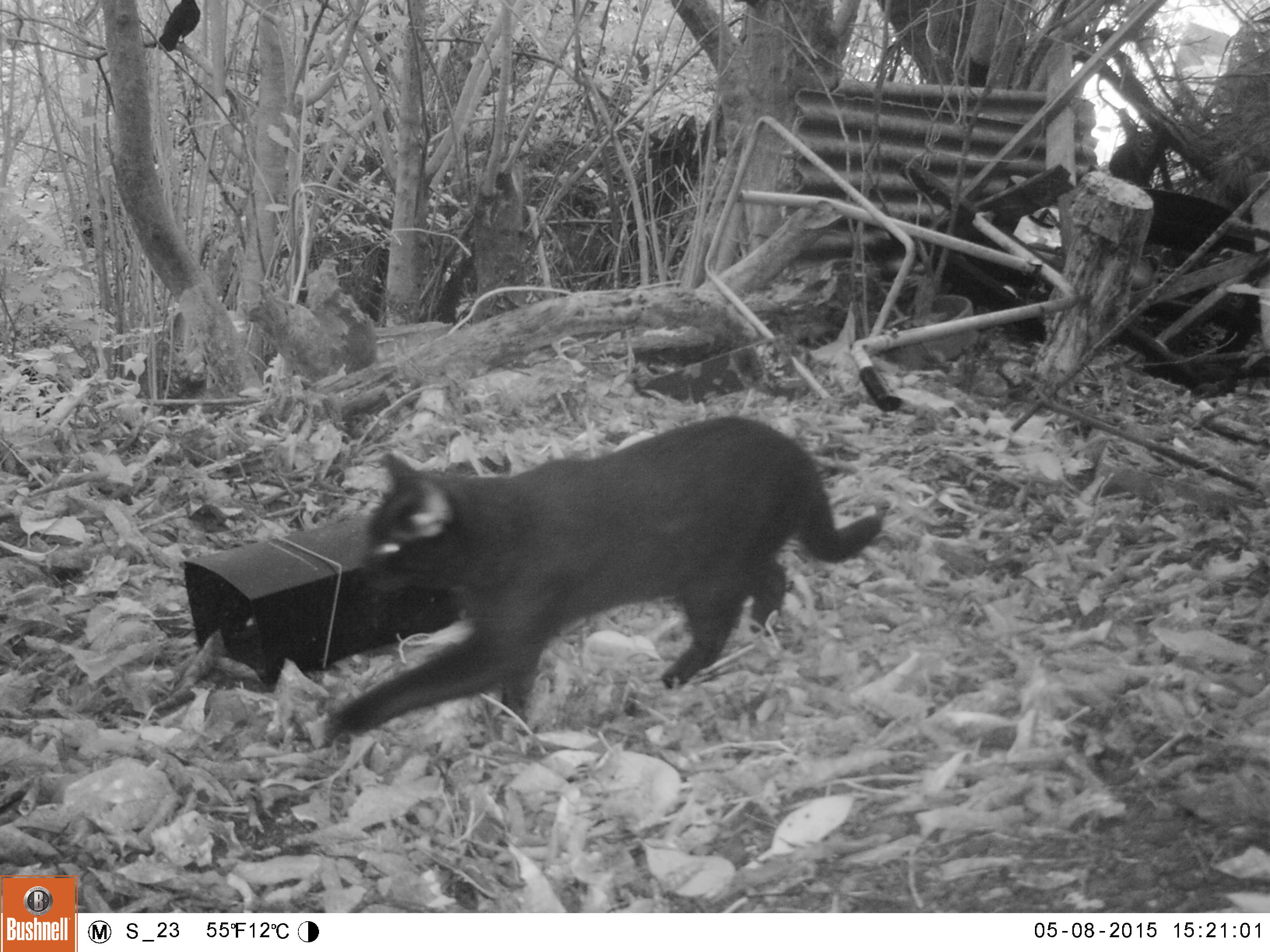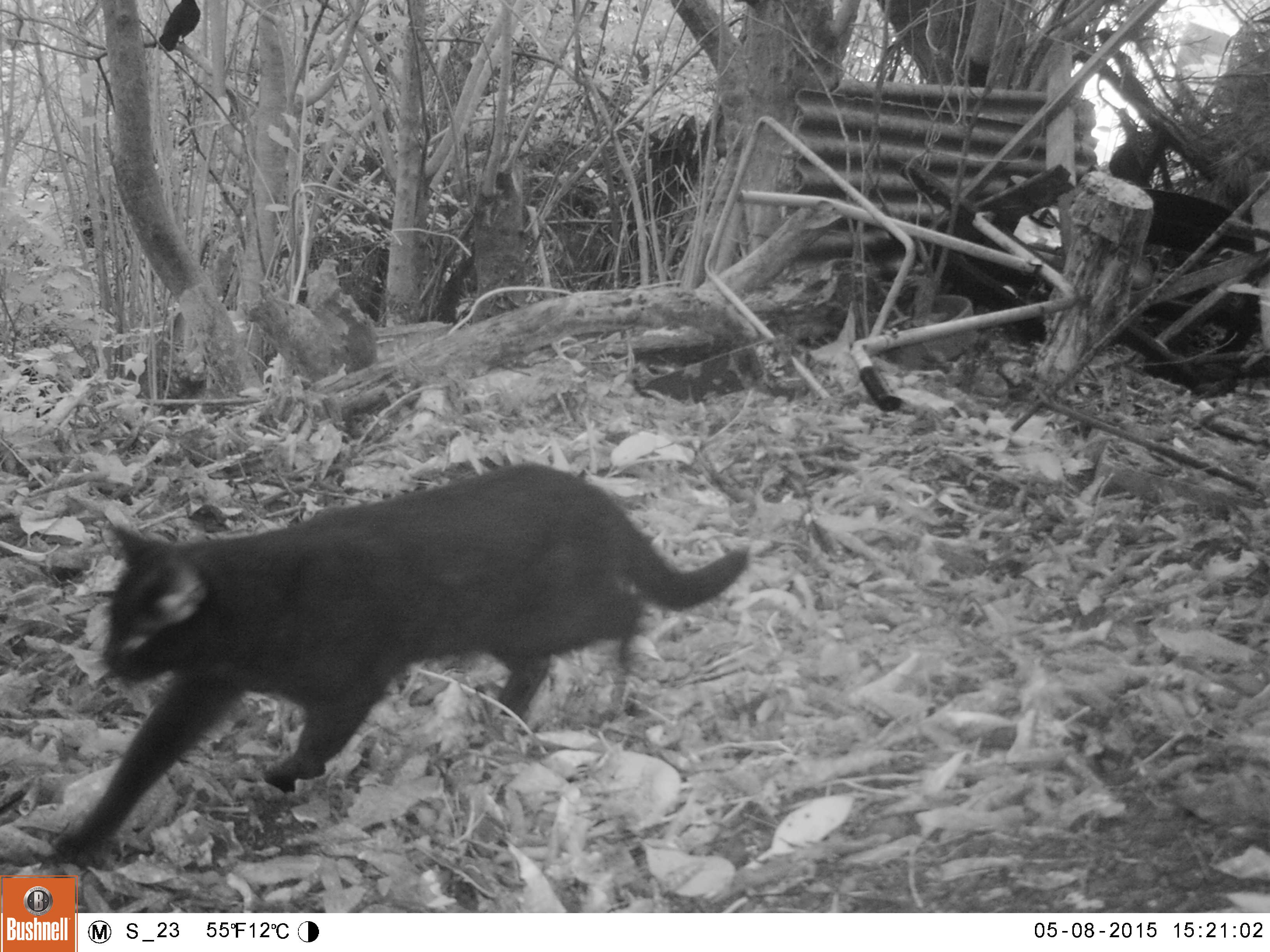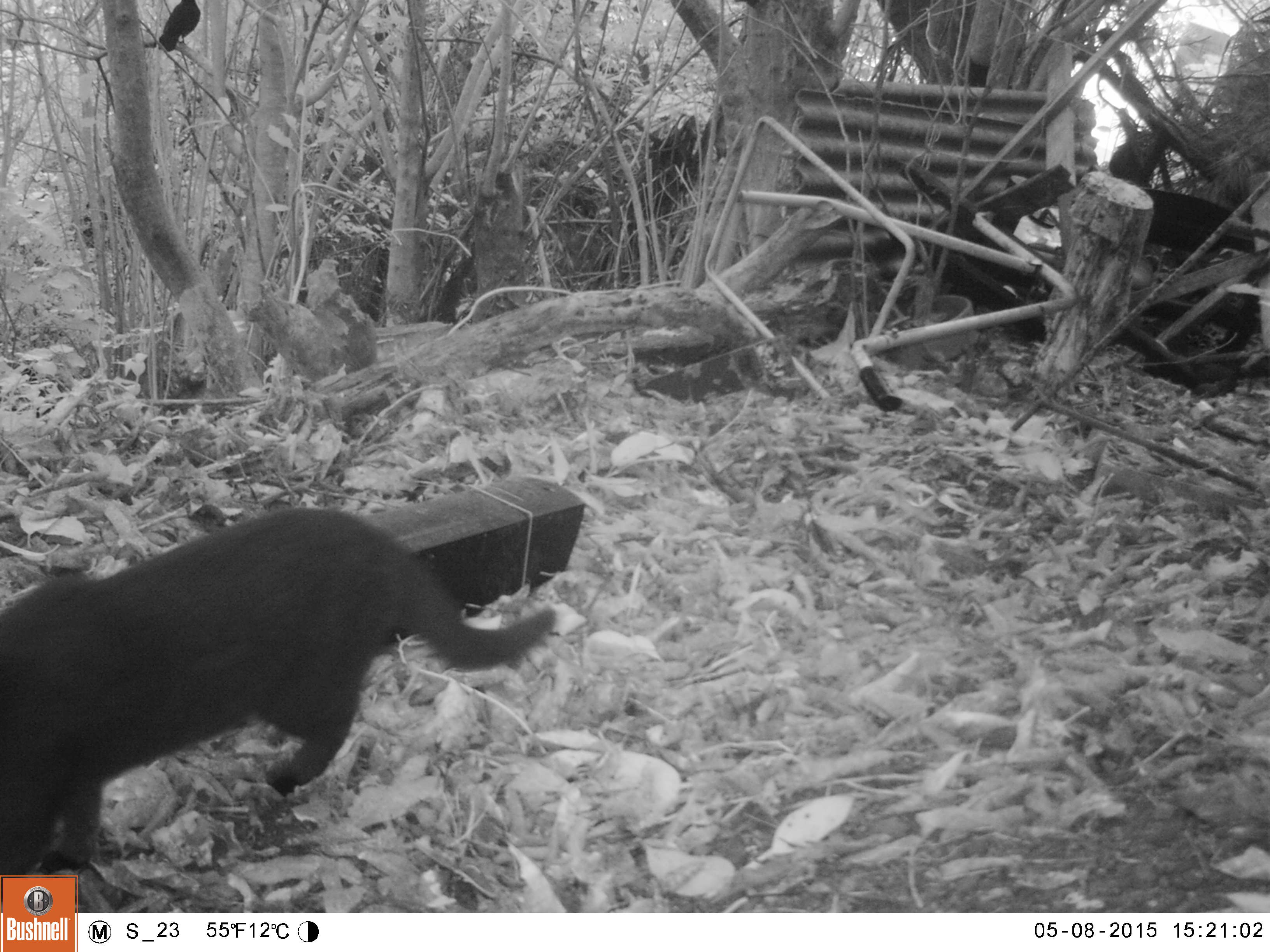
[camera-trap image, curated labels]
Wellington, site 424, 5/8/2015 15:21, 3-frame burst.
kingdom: Animalia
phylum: Chordata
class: Mammalia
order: Carnivora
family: Felidae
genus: Felis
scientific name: Felis catus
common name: cat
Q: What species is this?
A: Cat (Felis catus).